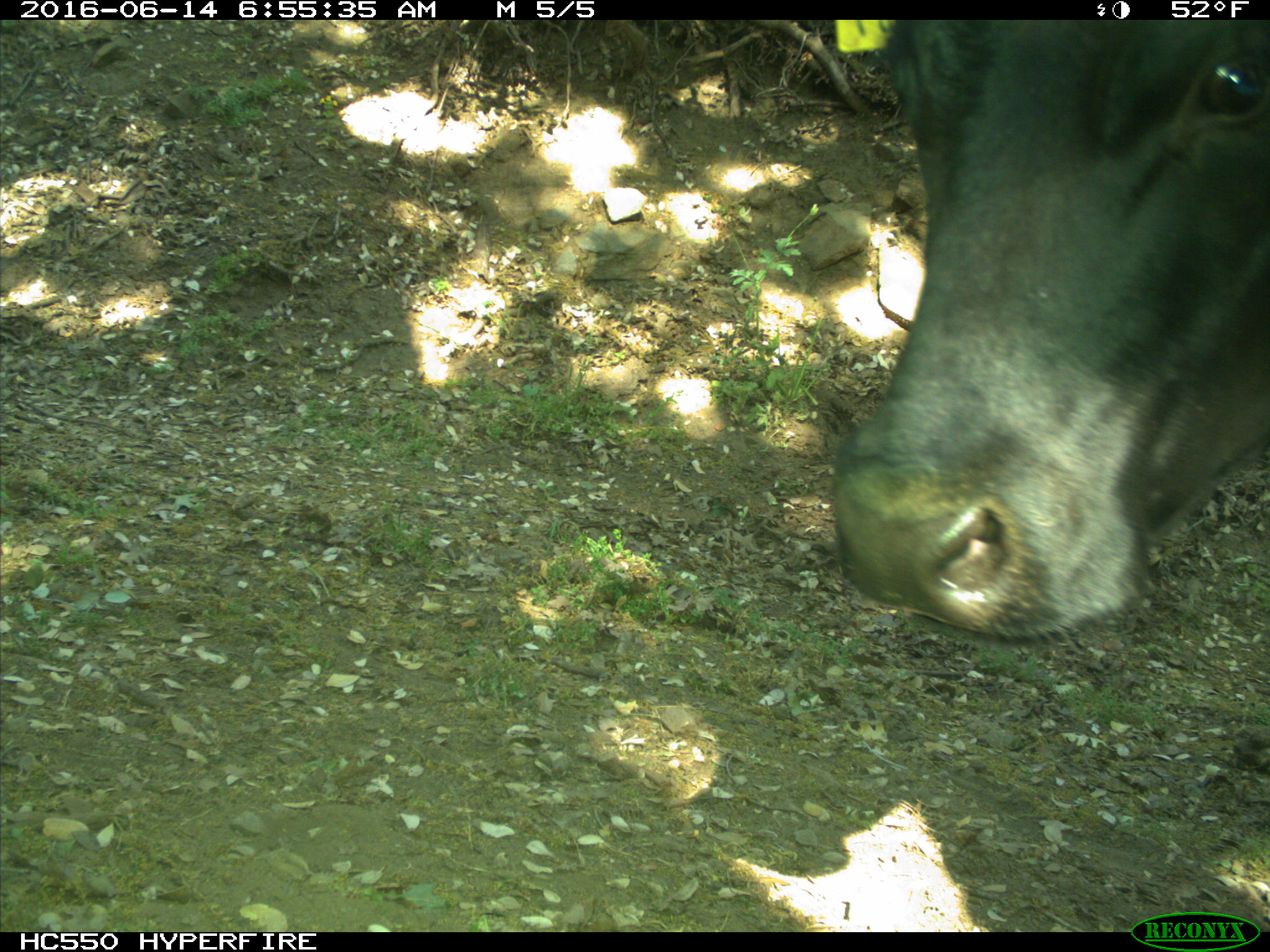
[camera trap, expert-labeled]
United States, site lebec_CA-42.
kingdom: Animalia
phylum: Chordata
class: Mammalia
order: Artiodactyla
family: Bovidae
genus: Bos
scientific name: Bos taurus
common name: domestic cow